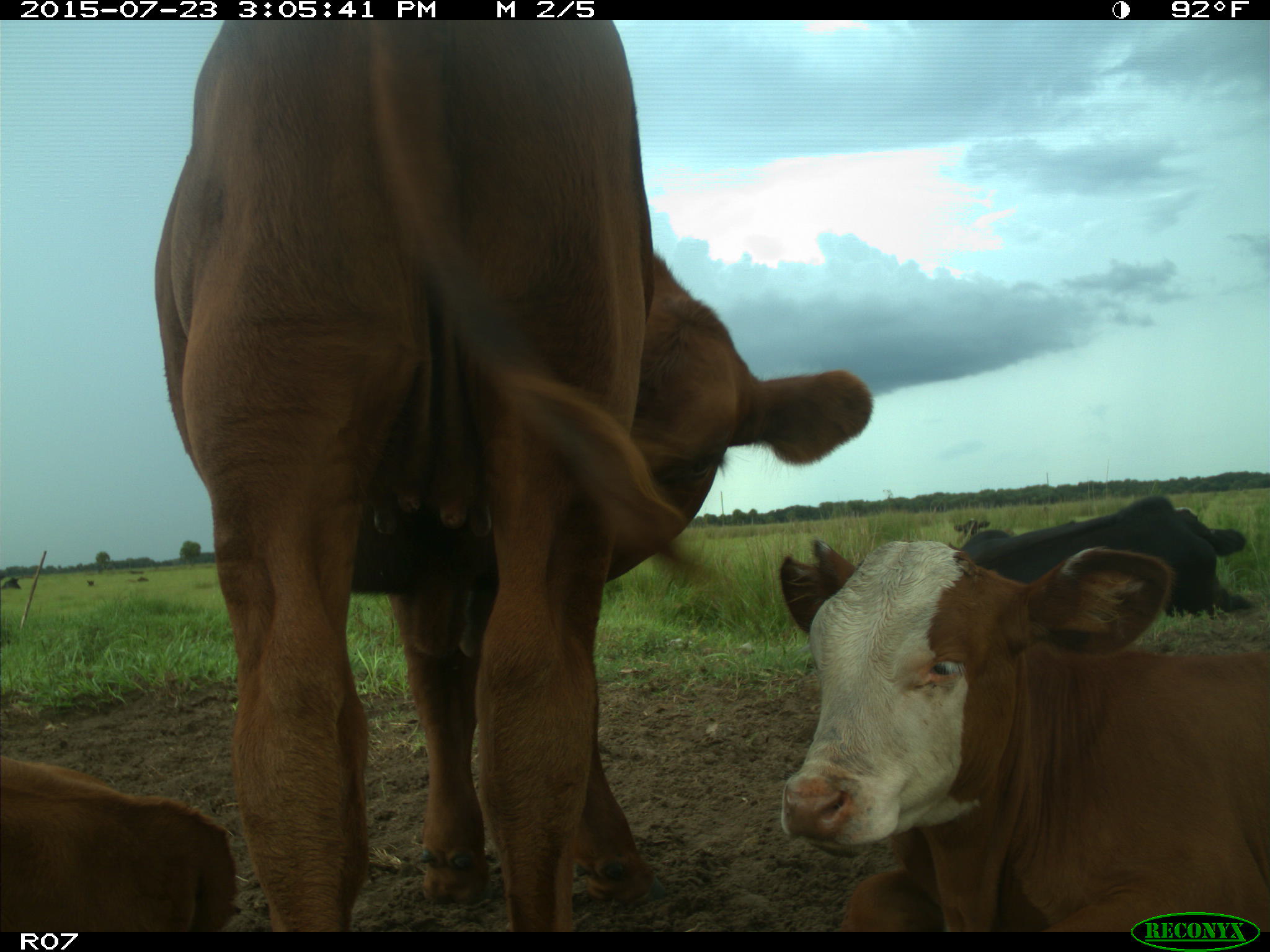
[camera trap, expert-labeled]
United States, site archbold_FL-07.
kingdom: Animalia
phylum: Chordata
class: Mammalia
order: Artiodactyla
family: Bovidae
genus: Bos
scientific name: Bos taurus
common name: domestic cow